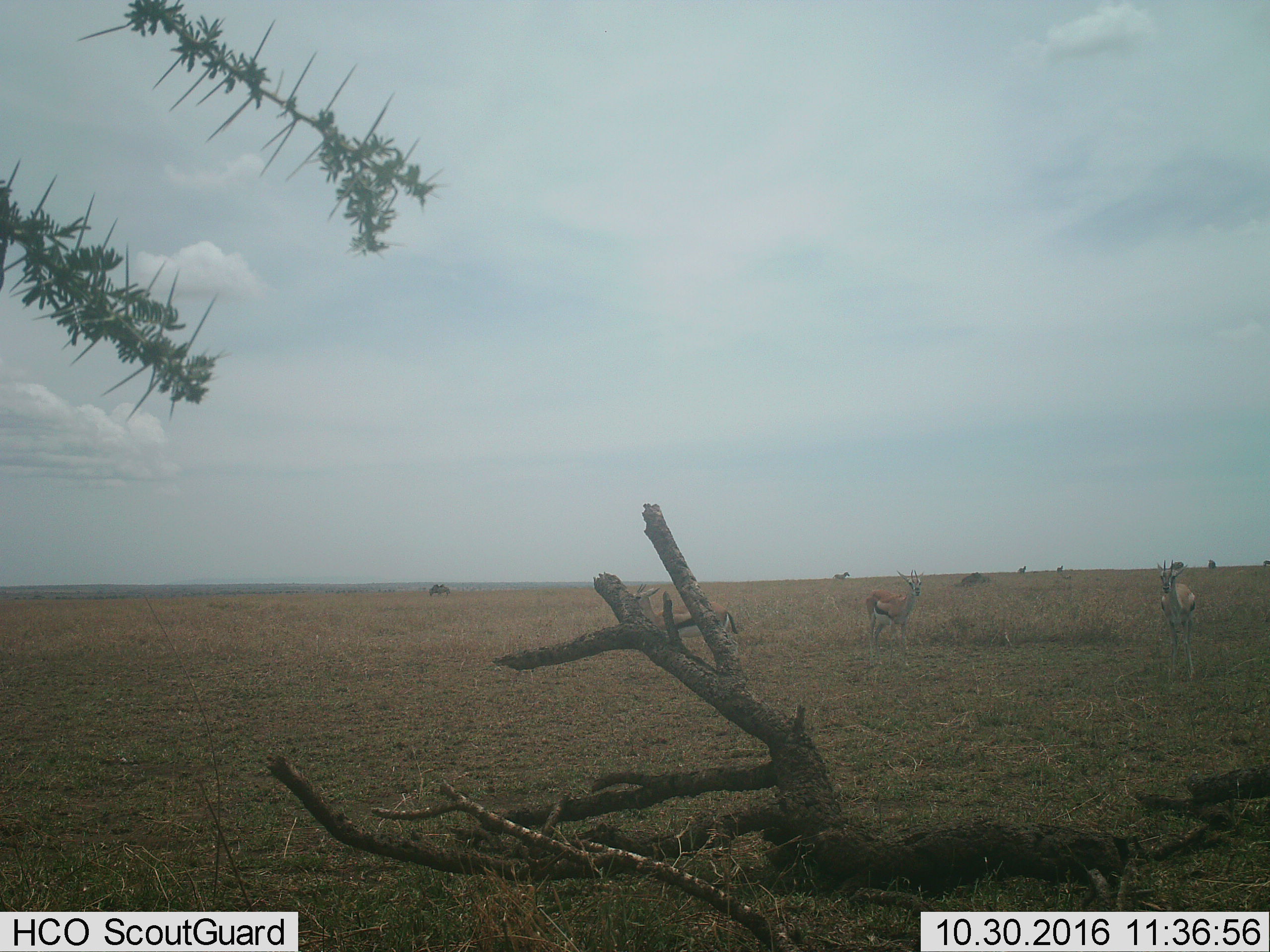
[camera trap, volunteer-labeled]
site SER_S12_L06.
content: unidentified animal